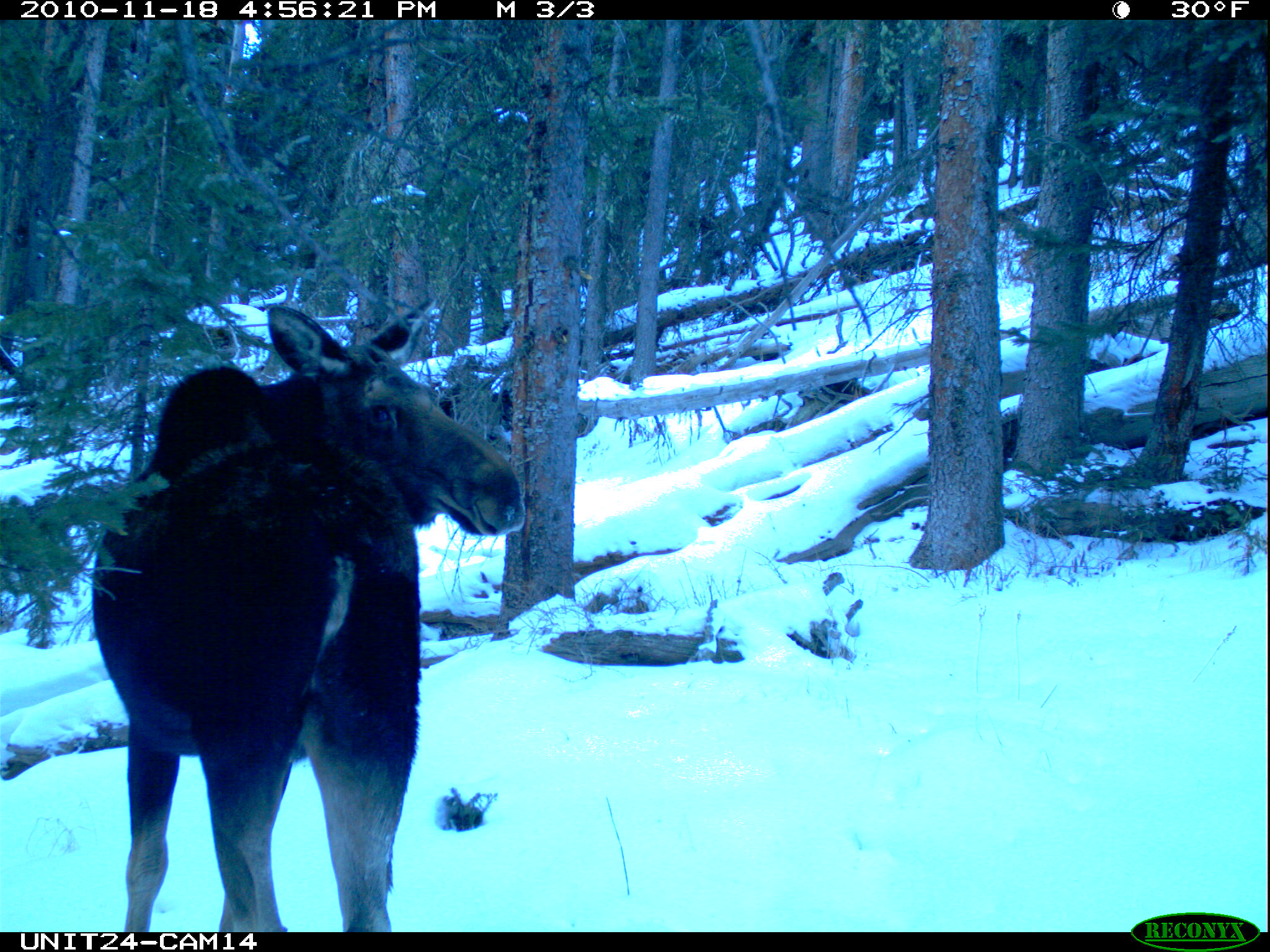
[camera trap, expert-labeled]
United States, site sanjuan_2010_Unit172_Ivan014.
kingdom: Animalia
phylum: Chordata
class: Mammalia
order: Artiodactyla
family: Cervidae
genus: Alces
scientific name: Alces alces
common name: moose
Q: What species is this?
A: Alces alces (moose).